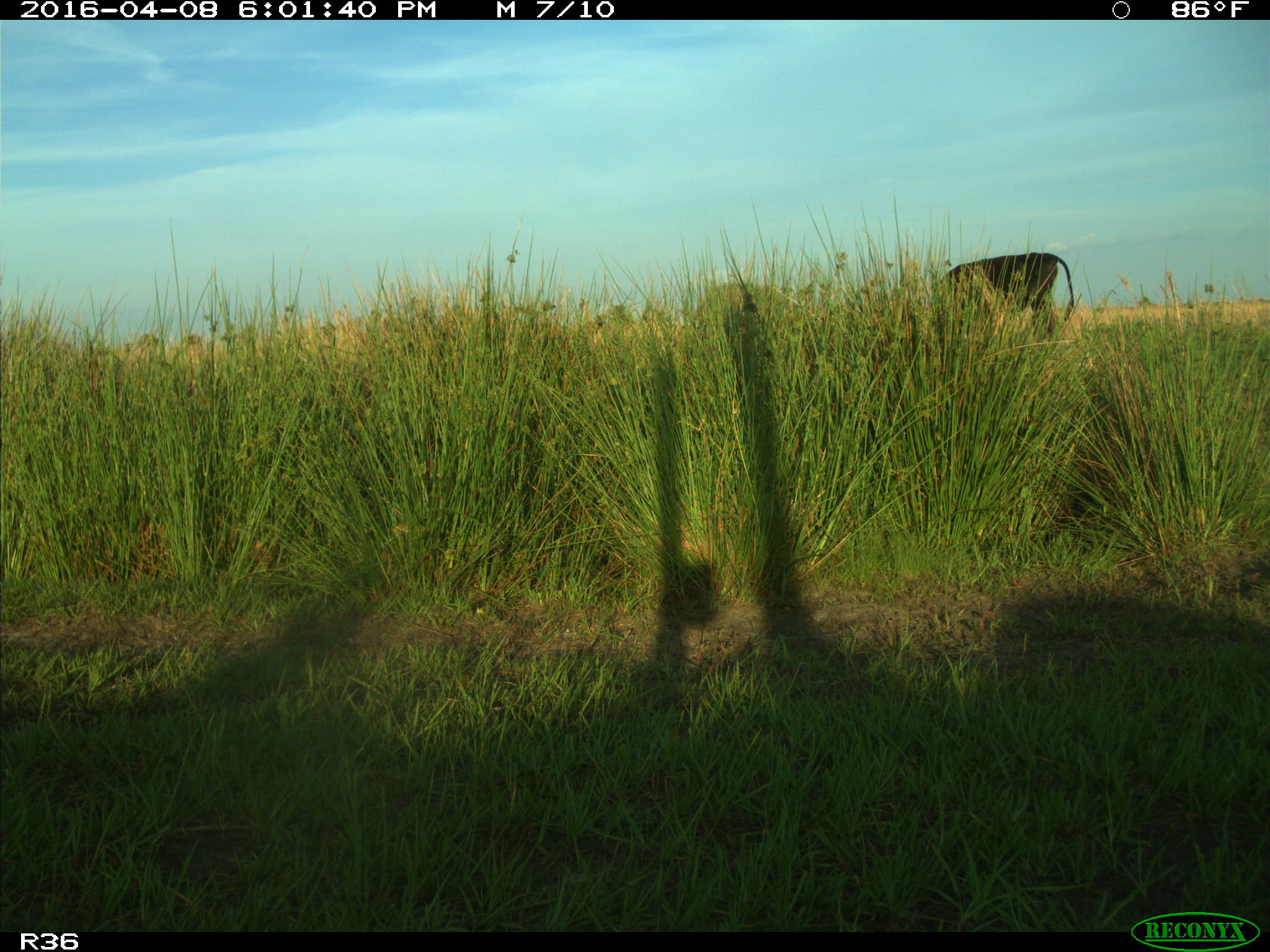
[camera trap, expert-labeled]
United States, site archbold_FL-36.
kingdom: Animalia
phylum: Chordata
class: Mammalia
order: Artiodactyla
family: Bovidae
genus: Bos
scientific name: Bos taurus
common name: domestic cow